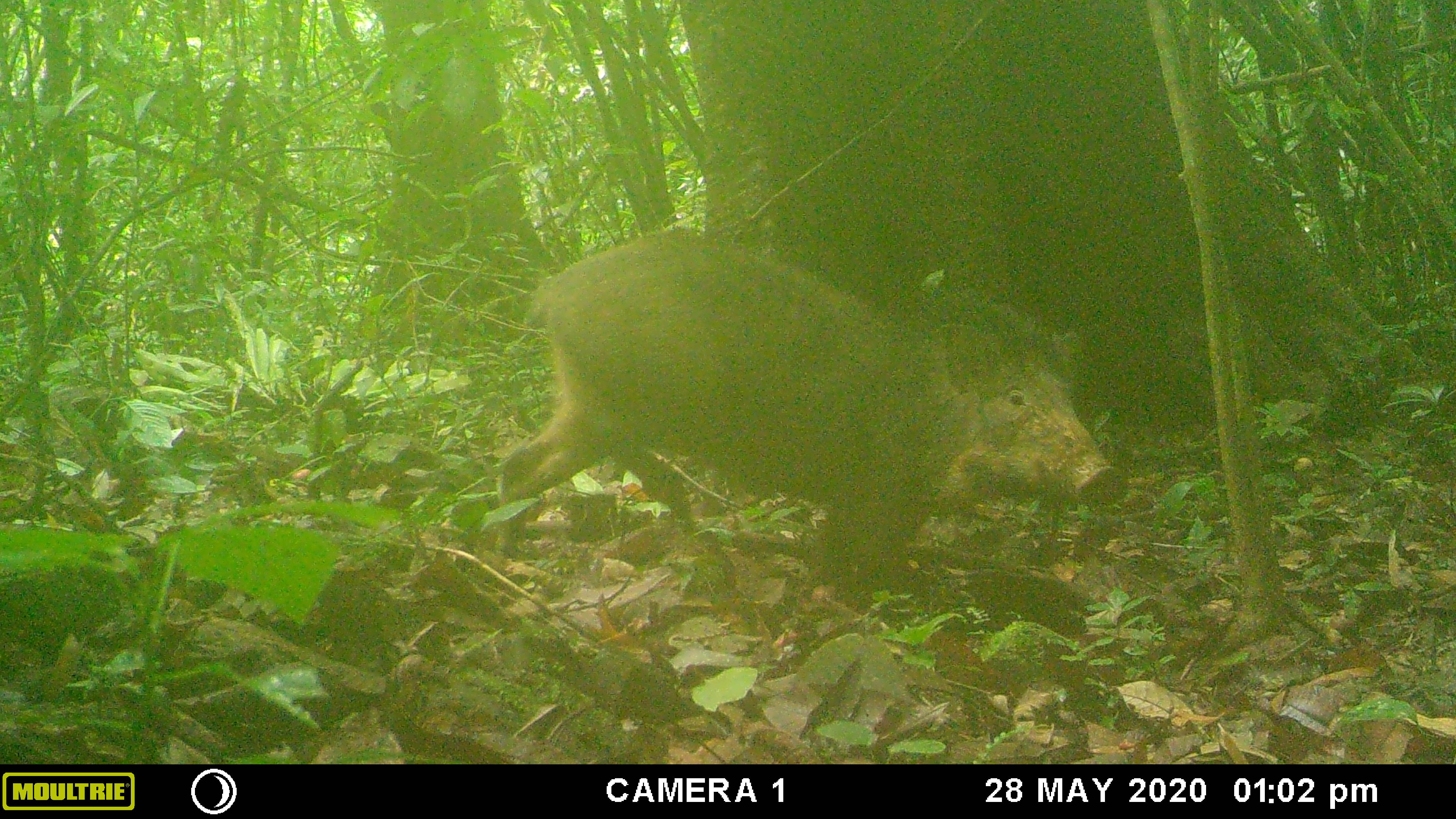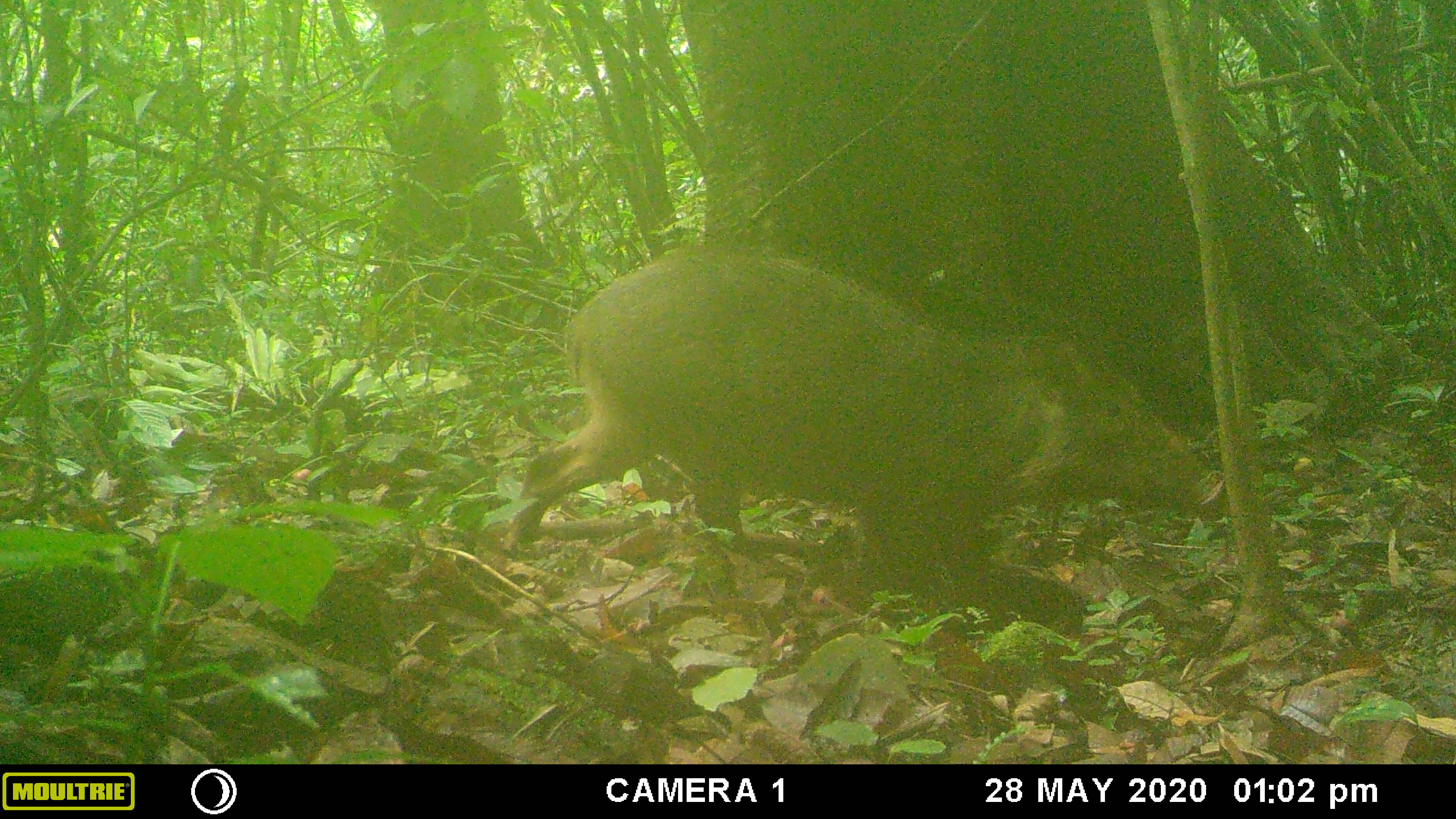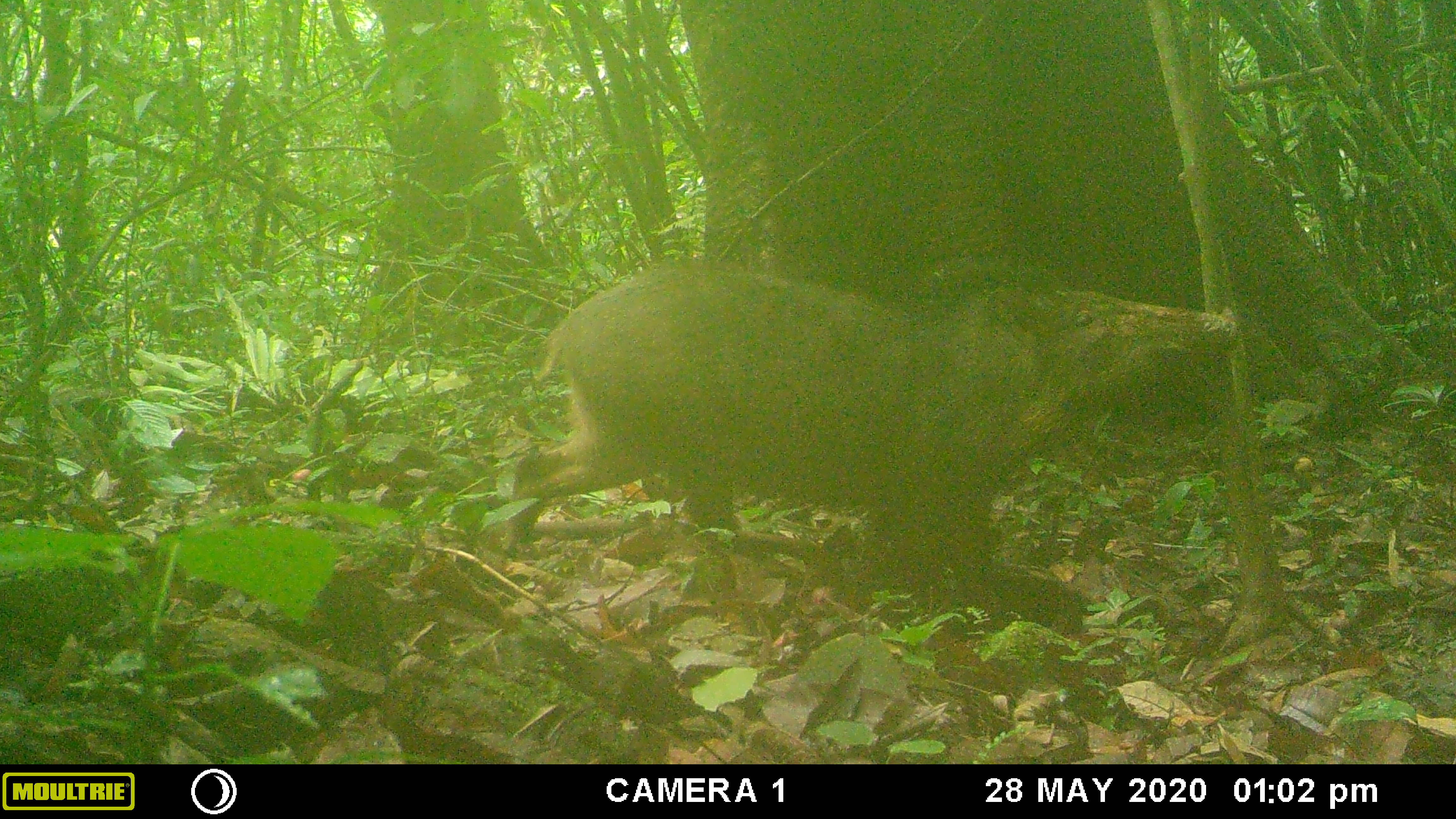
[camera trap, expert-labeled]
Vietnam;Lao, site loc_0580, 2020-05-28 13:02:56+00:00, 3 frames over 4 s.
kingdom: Animalia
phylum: Chordata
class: Mammalia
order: Artiodactyla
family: Suidae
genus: Sus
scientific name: Sus scrofa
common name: eurasian wild pig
Eurasian wild pig (Sus scrofa). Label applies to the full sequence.